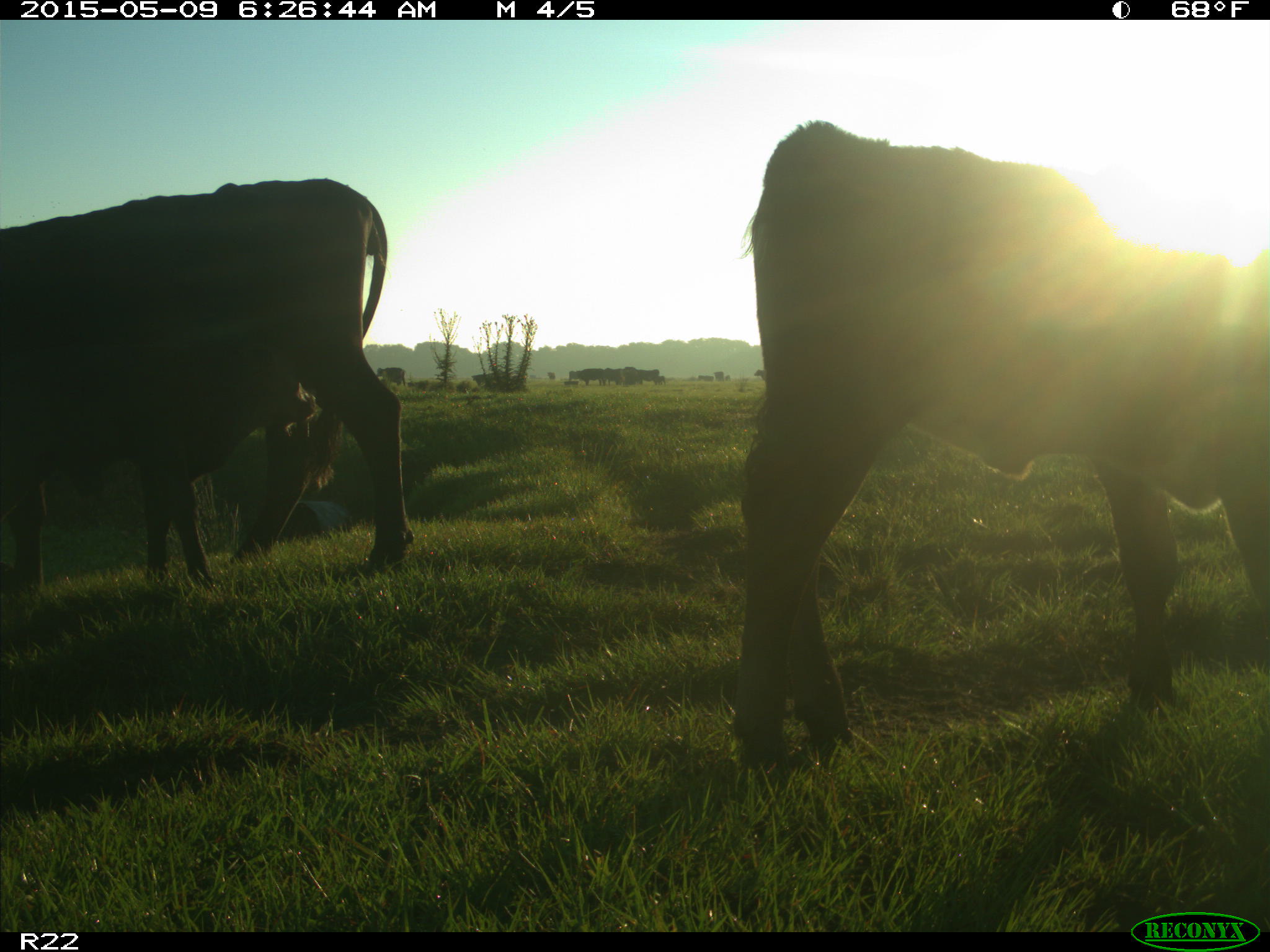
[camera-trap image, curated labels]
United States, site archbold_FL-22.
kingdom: Animalia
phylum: Chordata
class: Mammalia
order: Artiodactyla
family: Bovidae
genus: Bos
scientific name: Bos taurus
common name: domestic cow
Bos taurus (domestic cow).